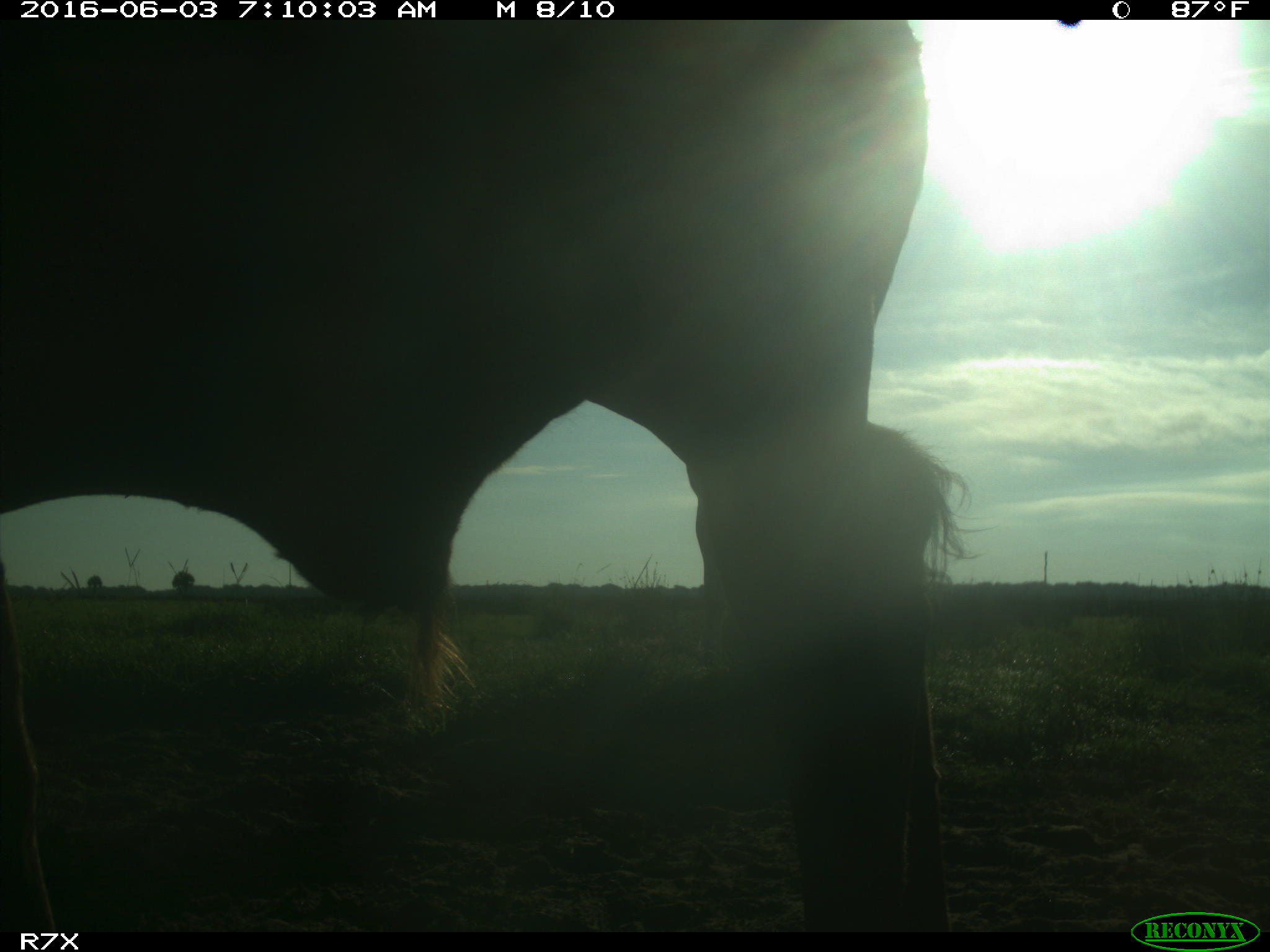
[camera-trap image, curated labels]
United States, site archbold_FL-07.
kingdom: Animalia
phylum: Chordata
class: Mammalia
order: Artiodactyla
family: Bovidae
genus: Bos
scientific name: Bos taurus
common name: domestic cow